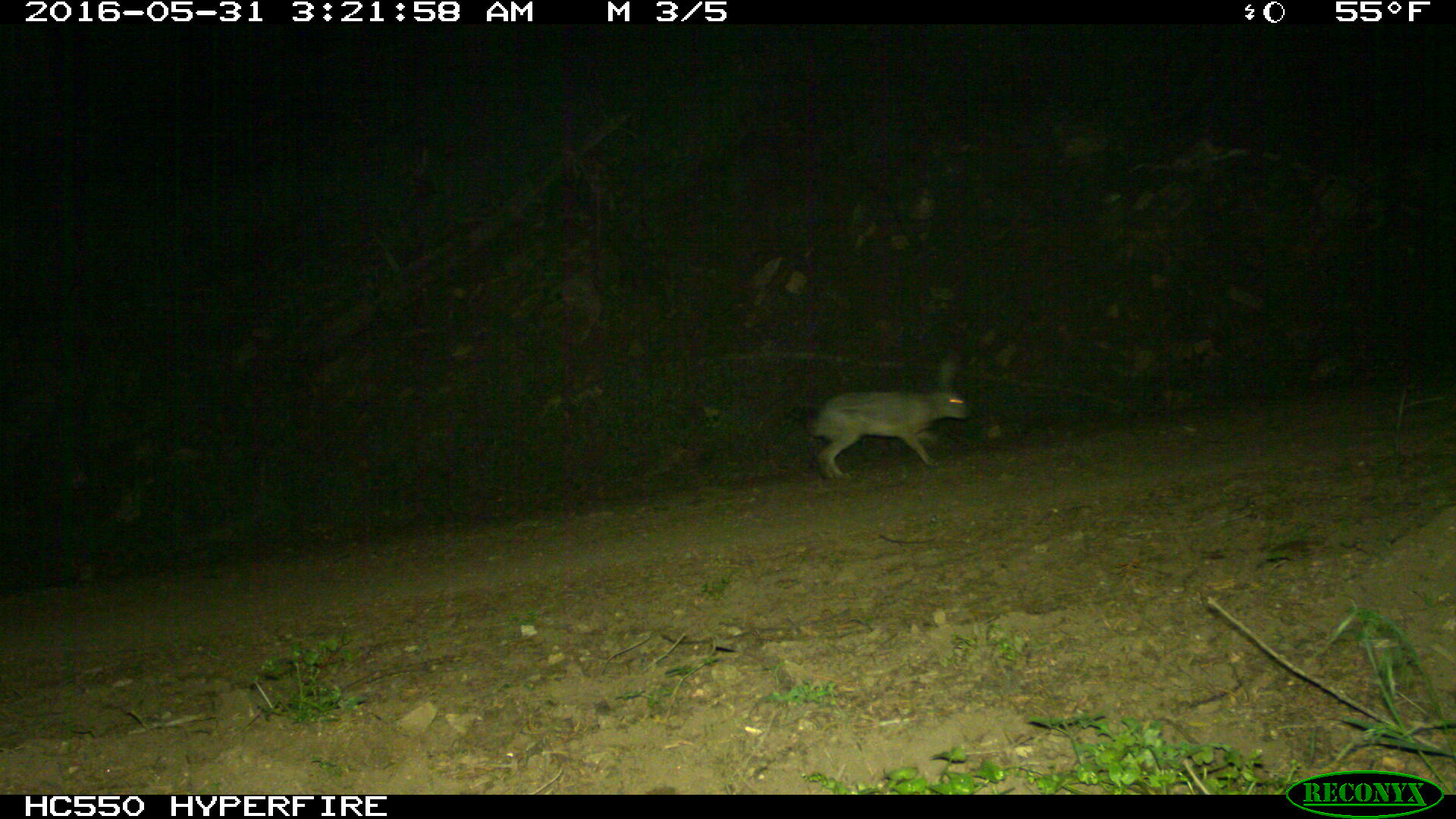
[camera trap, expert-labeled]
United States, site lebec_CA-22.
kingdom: Animalia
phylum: Chordata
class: Mammalia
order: Lagomorpha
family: Leporidae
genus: Lepus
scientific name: Lepus californicus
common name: black-tailed jackrabbit